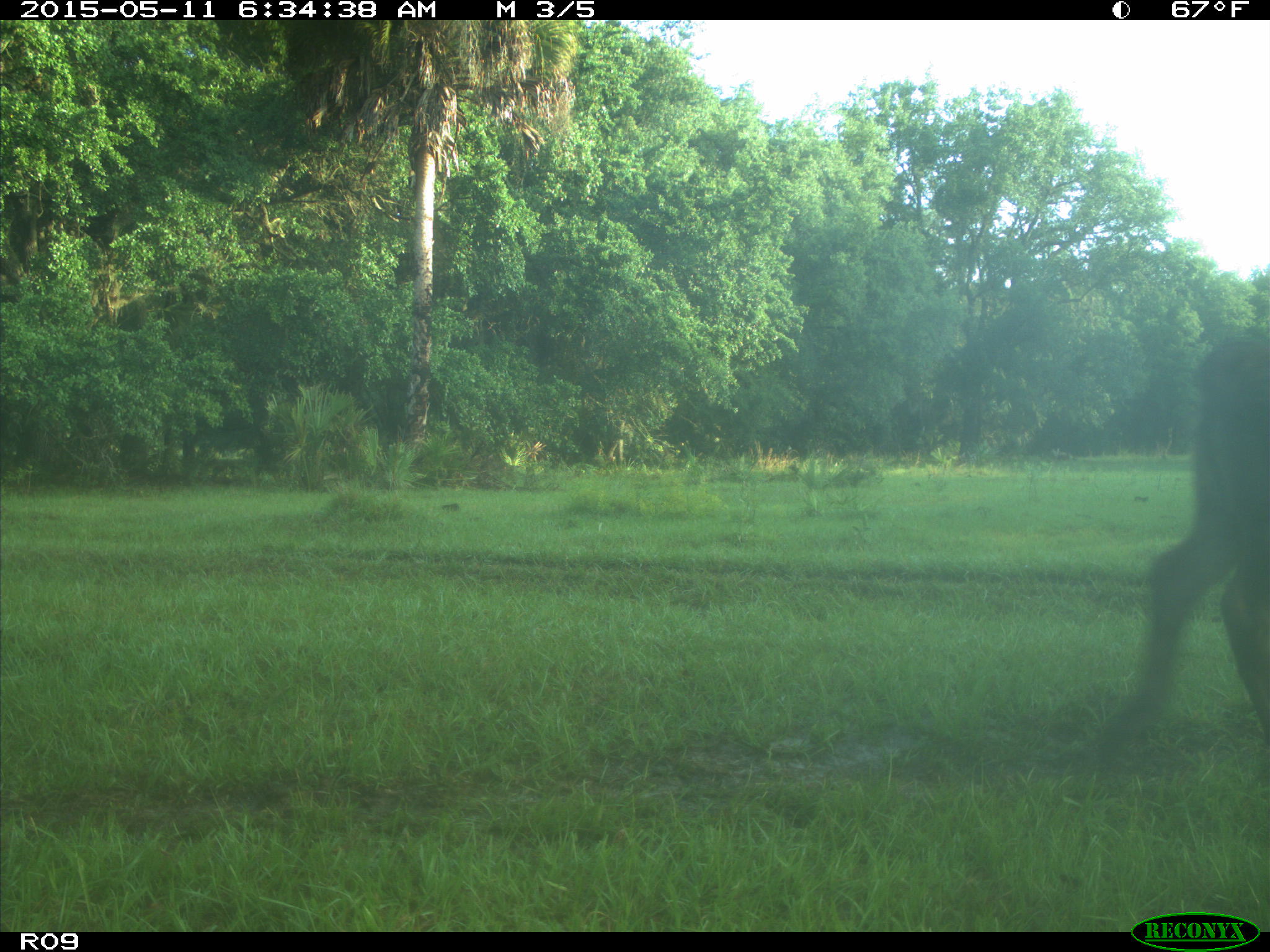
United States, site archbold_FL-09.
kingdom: Animalia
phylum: Chordata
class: Mammalia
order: Artiodactyla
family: Bovidae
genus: Bos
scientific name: Bos taurus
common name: domestic cow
Bos taurus (domestic cow).